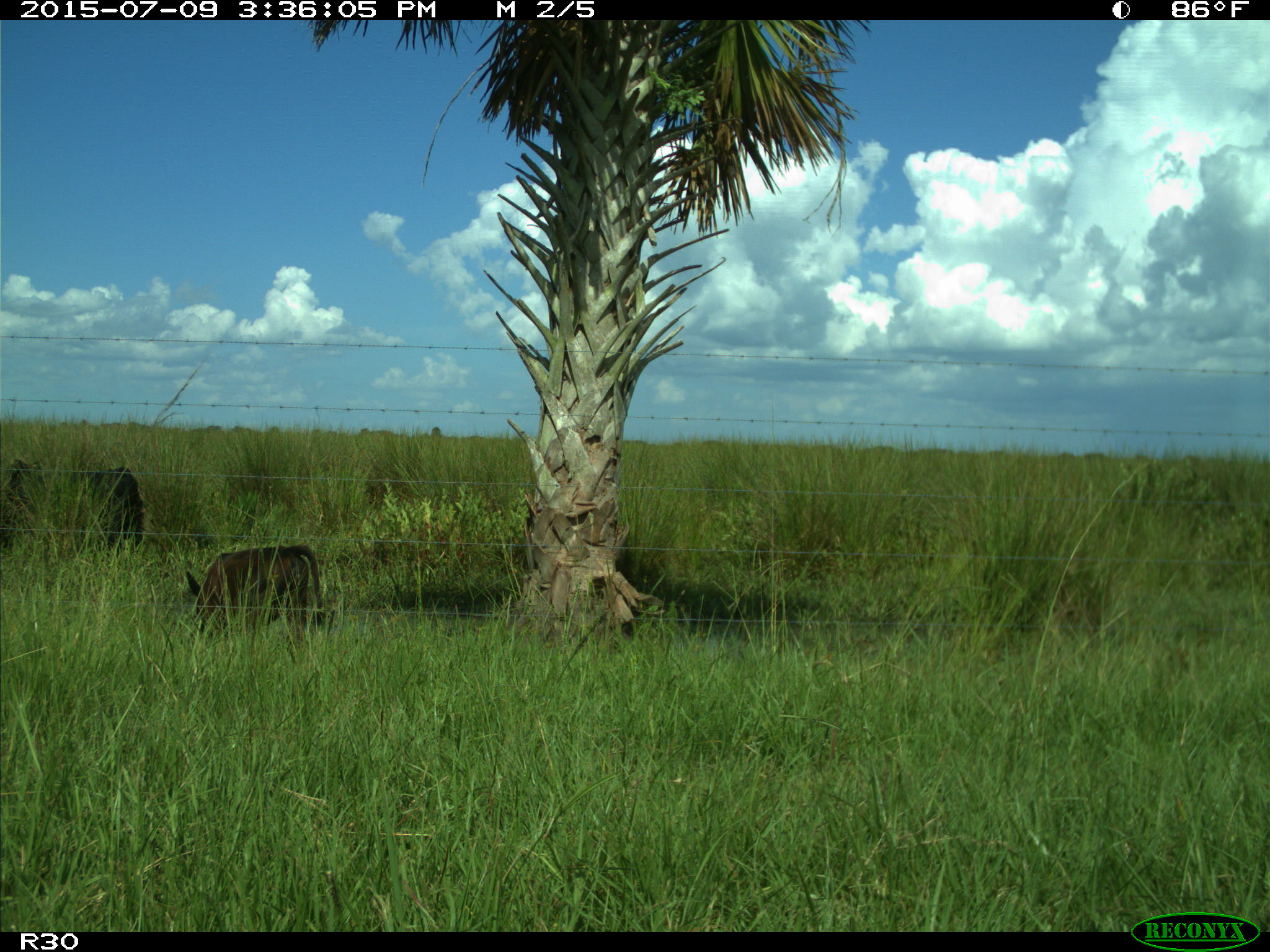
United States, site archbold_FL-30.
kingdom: Animalia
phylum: Chordata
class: Mammalia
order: Artiodactyla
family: Bovidae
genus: Bos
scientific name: Bos taurus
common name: domestic cow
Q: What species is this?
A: Bos taurus (domestic cow).